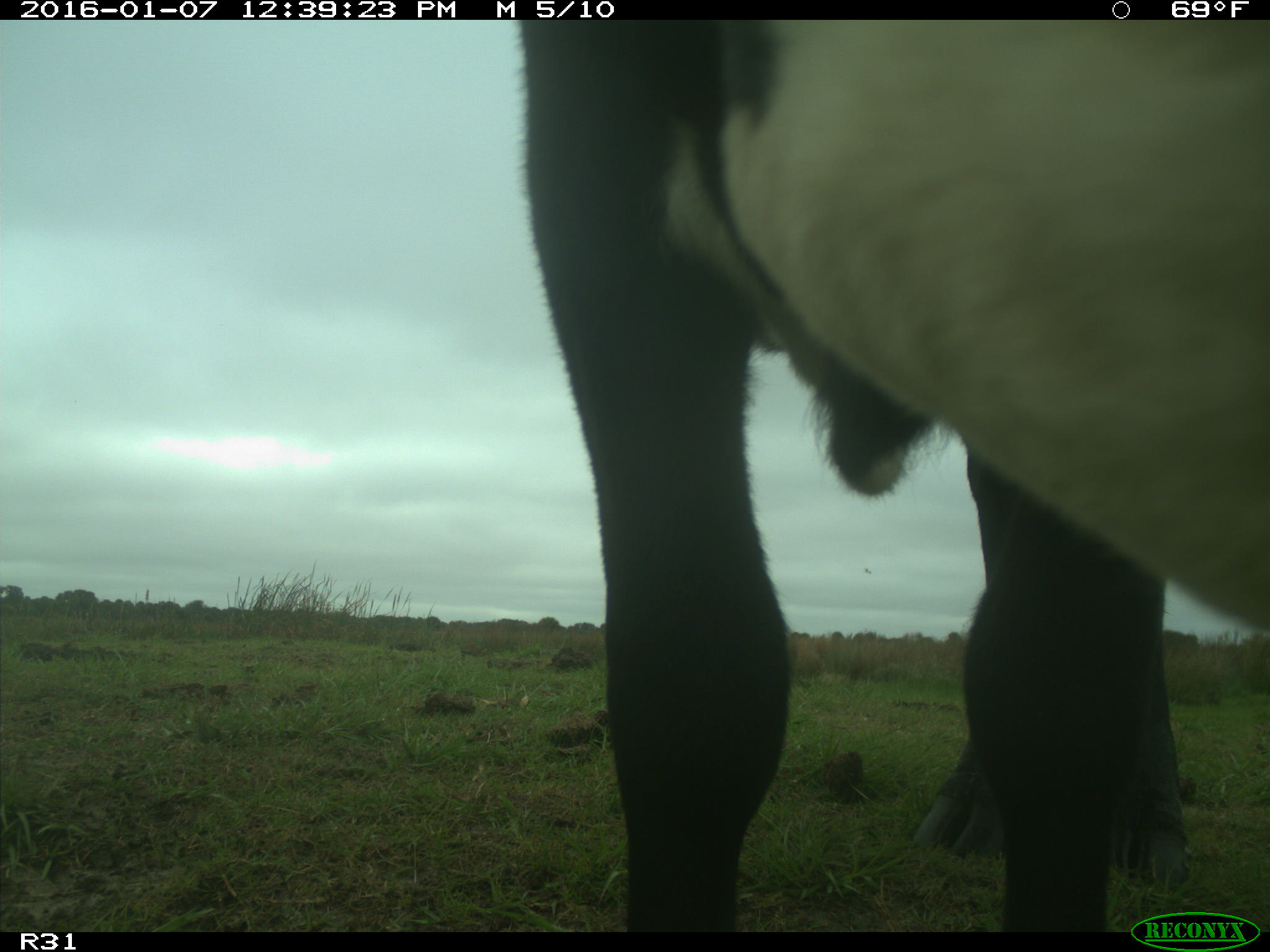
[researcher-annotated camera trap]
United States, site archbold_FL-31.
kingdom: Animalia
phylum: Chordata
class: Mammalia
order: Artiodactyla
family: Bovidae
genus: Bos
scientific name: Bos taurus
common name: domestic cow